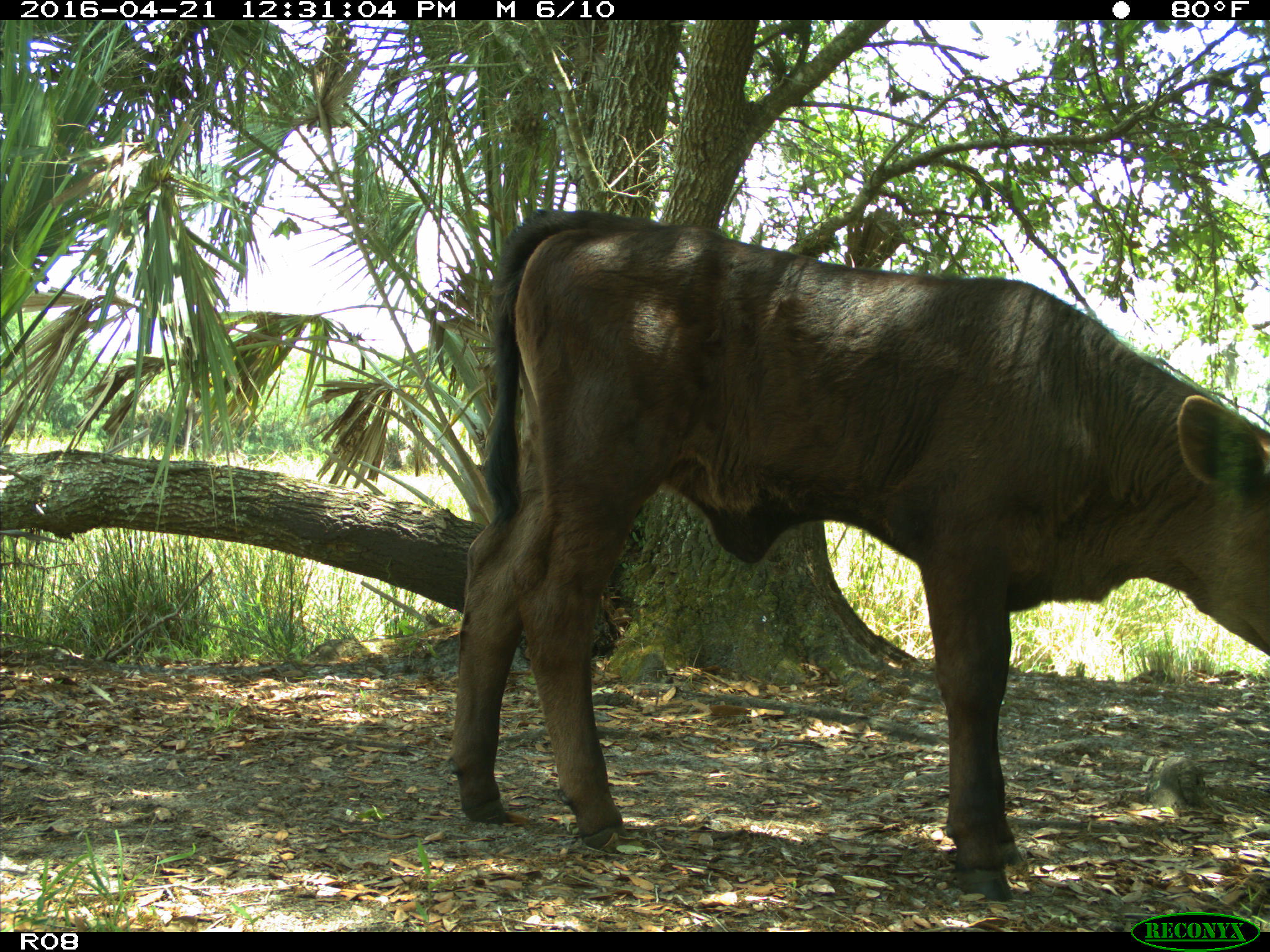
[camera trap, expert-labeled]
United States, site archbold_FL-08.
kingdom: Animalia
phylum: Chordata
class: Mammalia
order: Artiodactyla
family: Bovidae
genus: Bos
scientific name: Bos taurus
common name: domestic cow